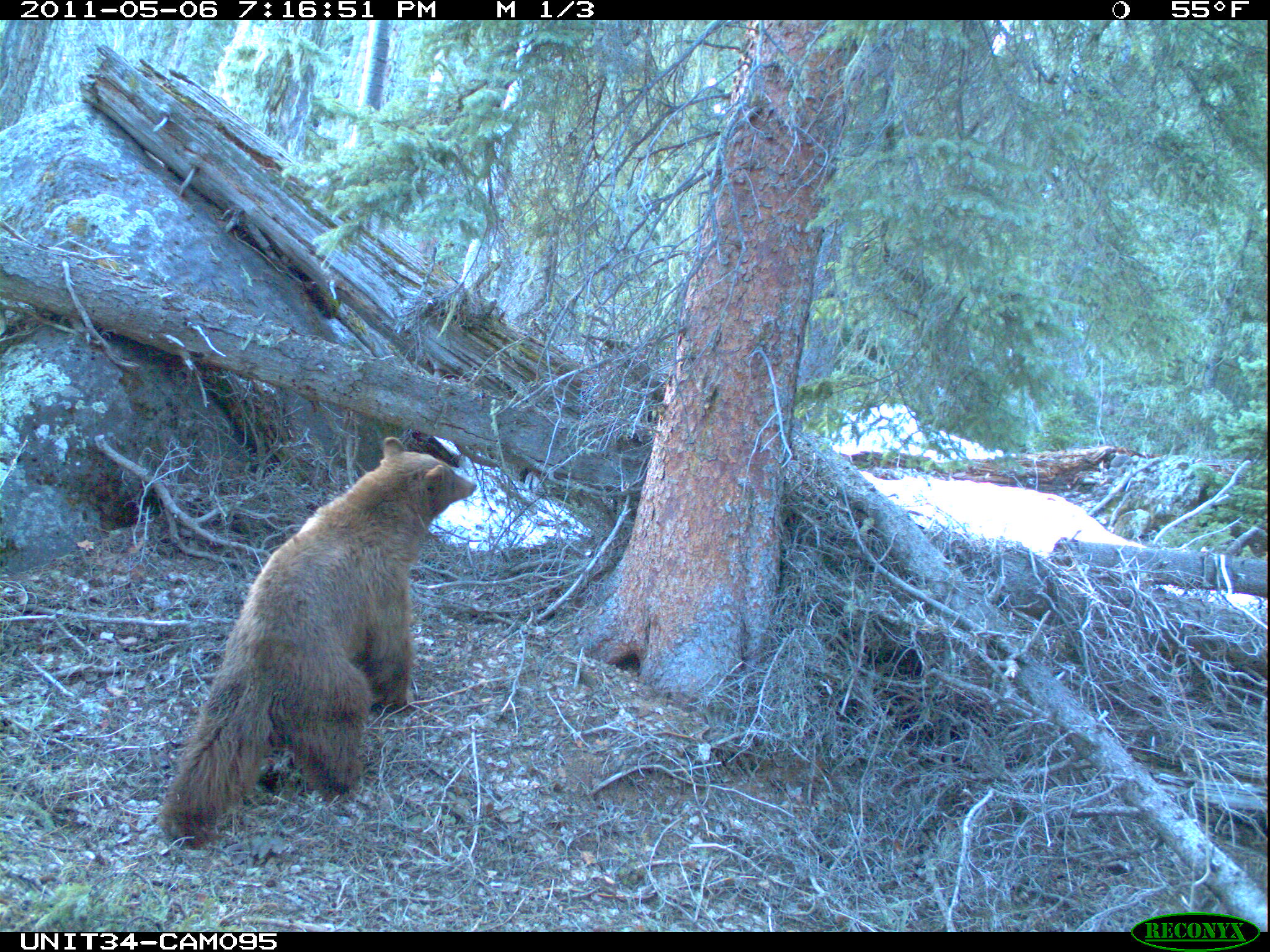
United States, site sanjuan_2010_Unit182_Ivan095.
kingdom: Animalia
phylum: Chordata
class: Mammalia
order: Carnivora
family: Ursidae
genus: Ursus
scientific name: Ursus americanus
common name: american black bear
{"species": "Ursus americanus (american black bear)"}